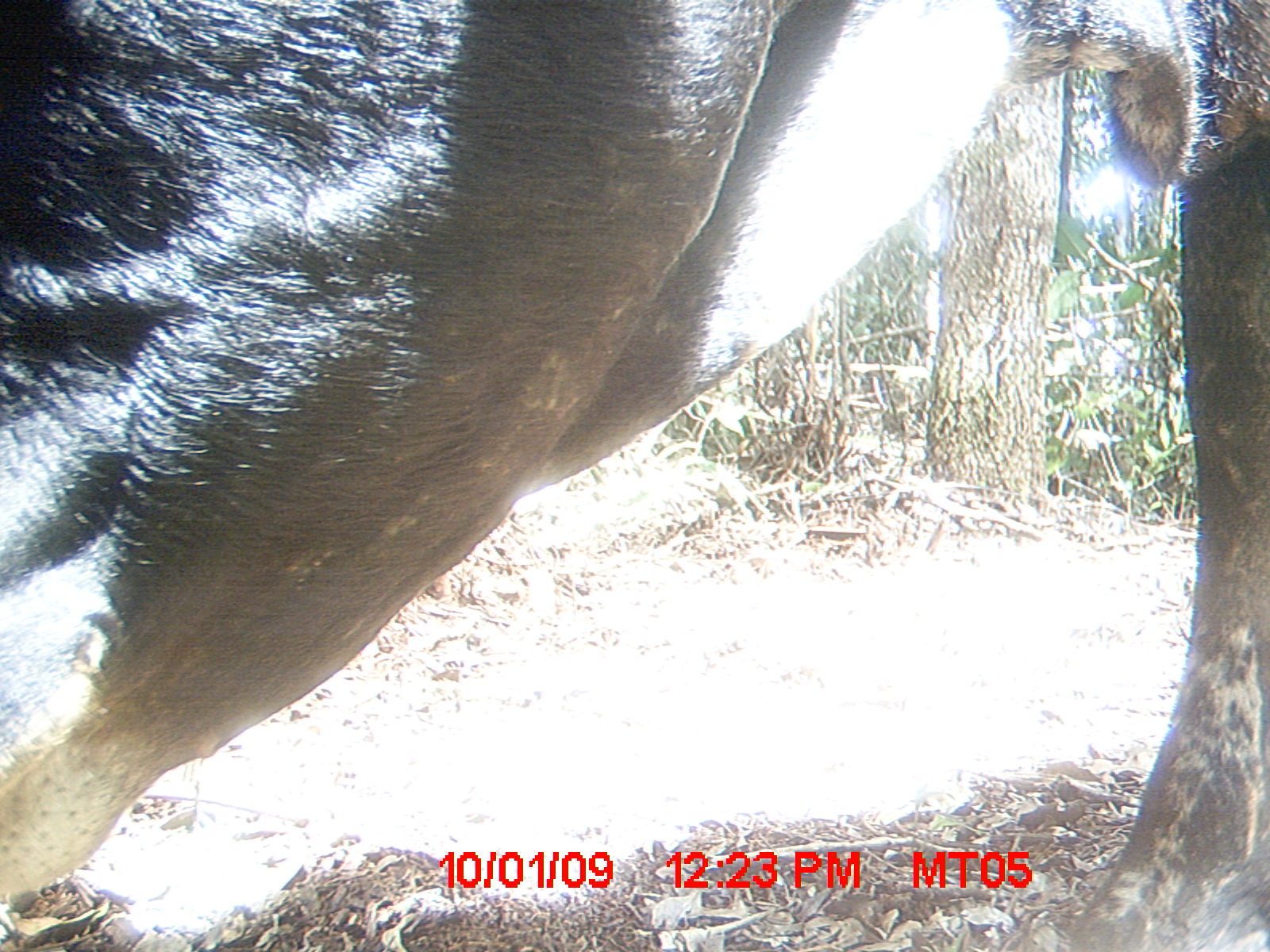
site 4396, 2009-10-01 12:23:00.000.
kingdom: Animalia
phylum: Chordata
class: Mammalia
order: Artiodactyla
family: Bovidae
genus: Bos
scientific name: Bos taurus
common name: domestic cattle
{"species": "Bos taurus (domestic cattle)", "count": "3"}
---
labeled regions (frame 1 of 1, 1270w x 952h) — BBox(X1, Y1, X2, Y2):
bos taurus: BBox(0, 0, 1270, 952)